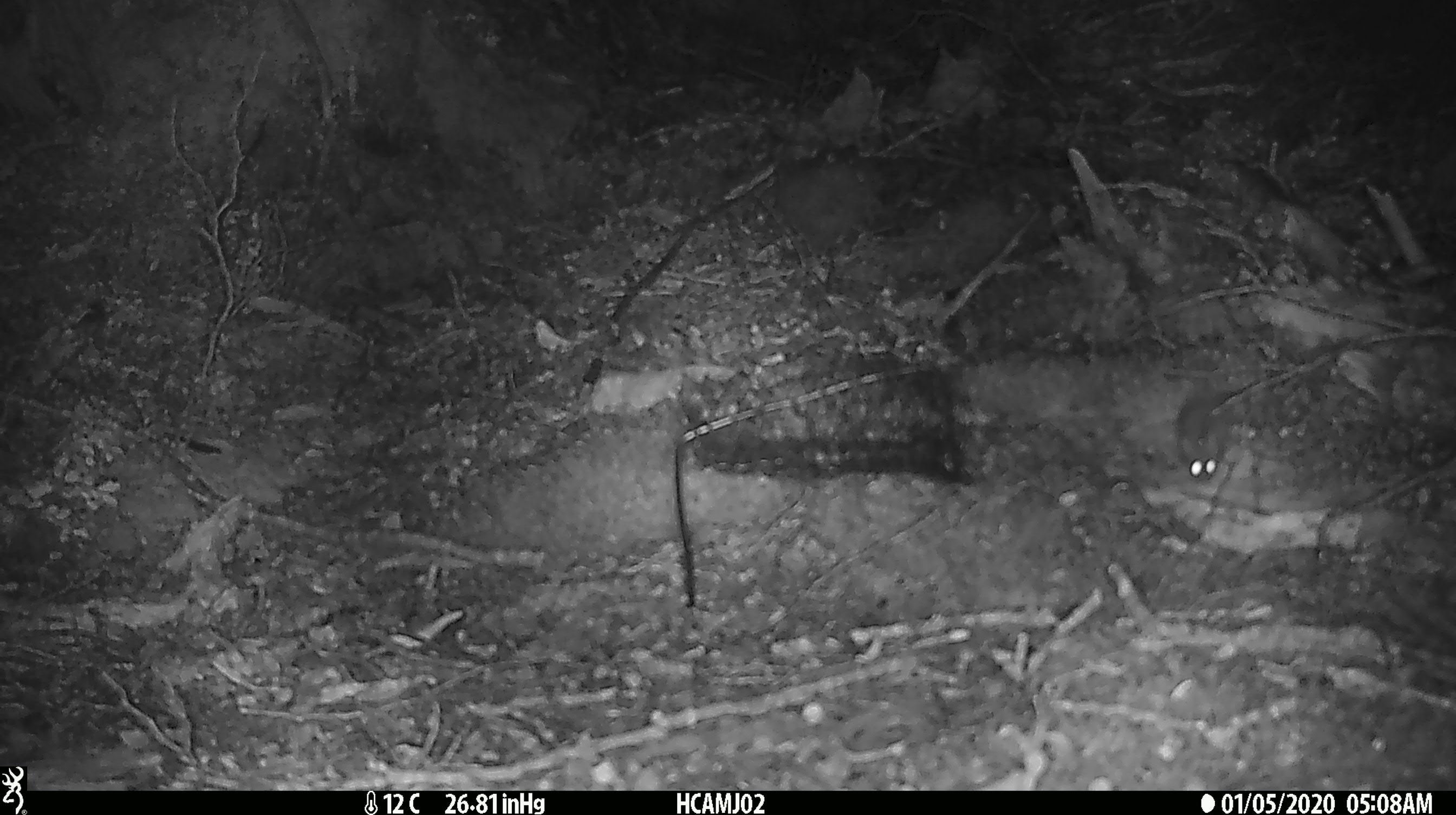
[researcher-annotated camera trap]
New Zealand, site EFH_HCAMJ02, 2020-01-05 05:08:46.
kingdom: Animalia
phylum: Chordata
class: Mammalia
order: Rodentia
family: Muridae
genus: Mus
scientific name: Mus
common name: mouse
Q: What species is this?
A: Mouse (Mus).